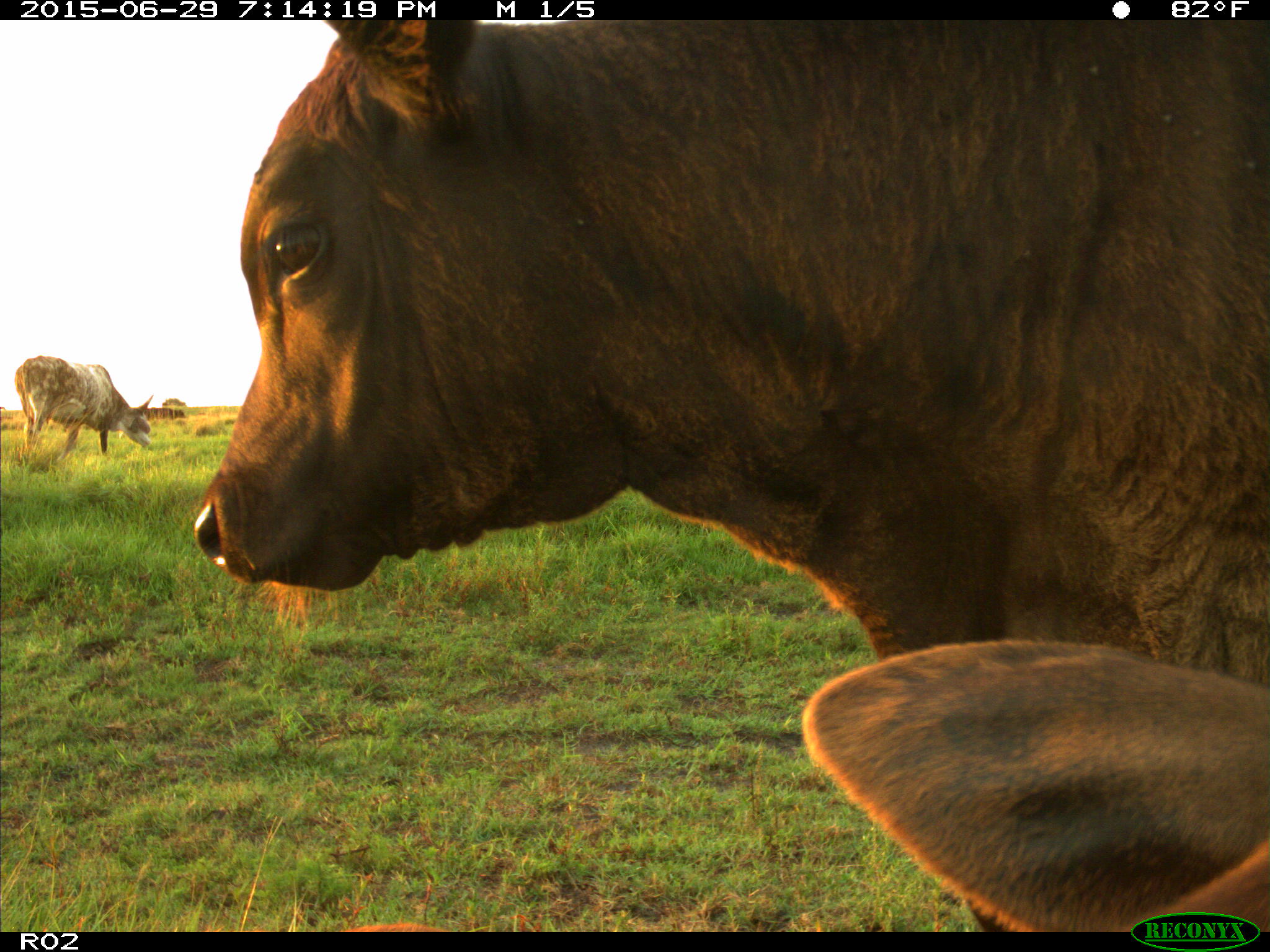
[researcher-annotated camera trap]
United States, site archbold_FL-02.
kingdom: Animalia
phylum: Chordata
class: Mammalia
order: Artiodactyla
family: Bovidae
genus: Bos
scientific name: Bos taurus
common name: domestic cow